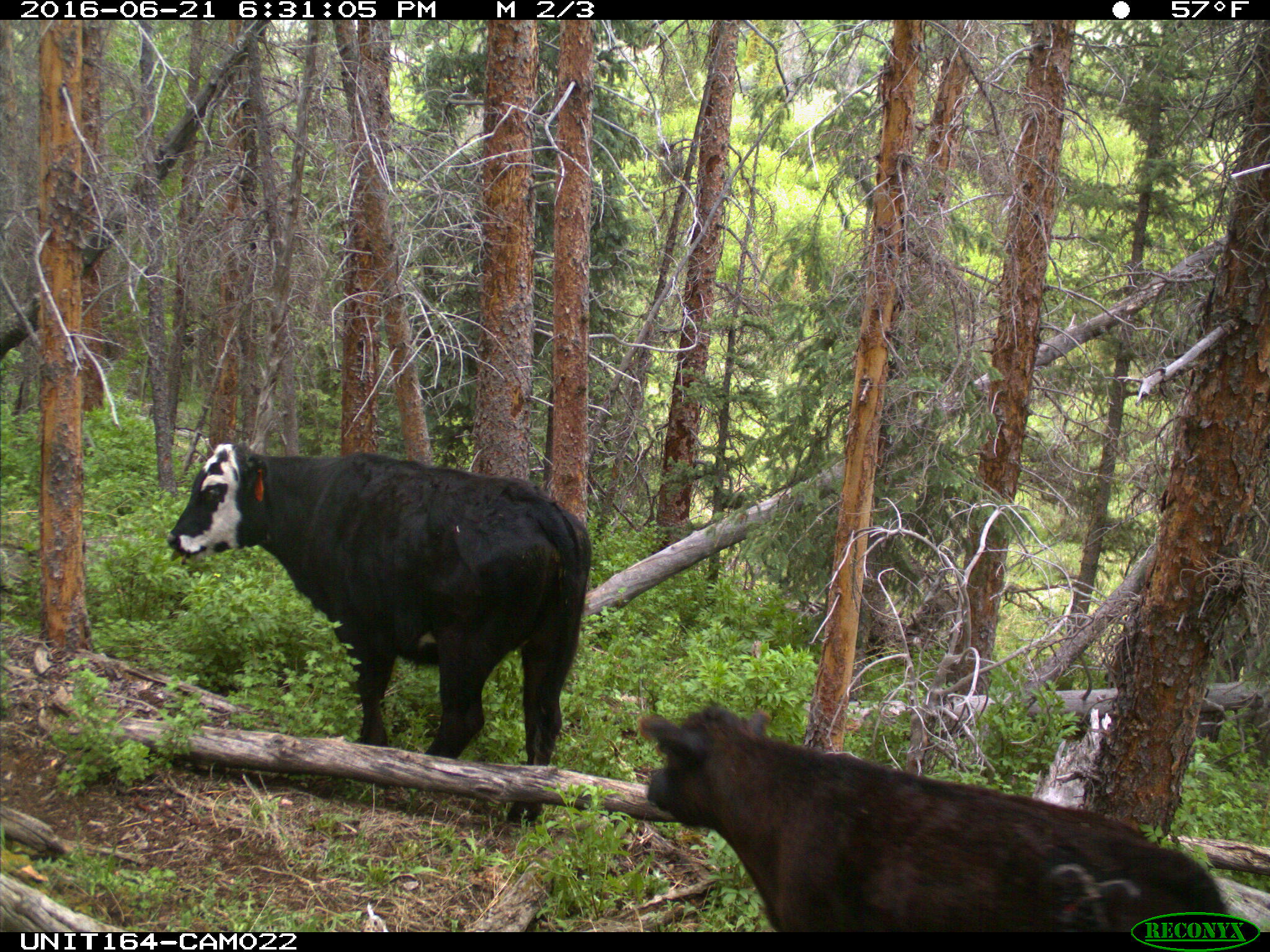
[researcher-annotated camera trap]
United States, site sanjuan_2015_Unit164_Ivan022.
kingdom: Animalia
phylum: Chordata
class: Mammalia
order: Artiodactyla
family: Bovidae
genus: Bos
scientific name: Bos taurus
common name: domestic cow